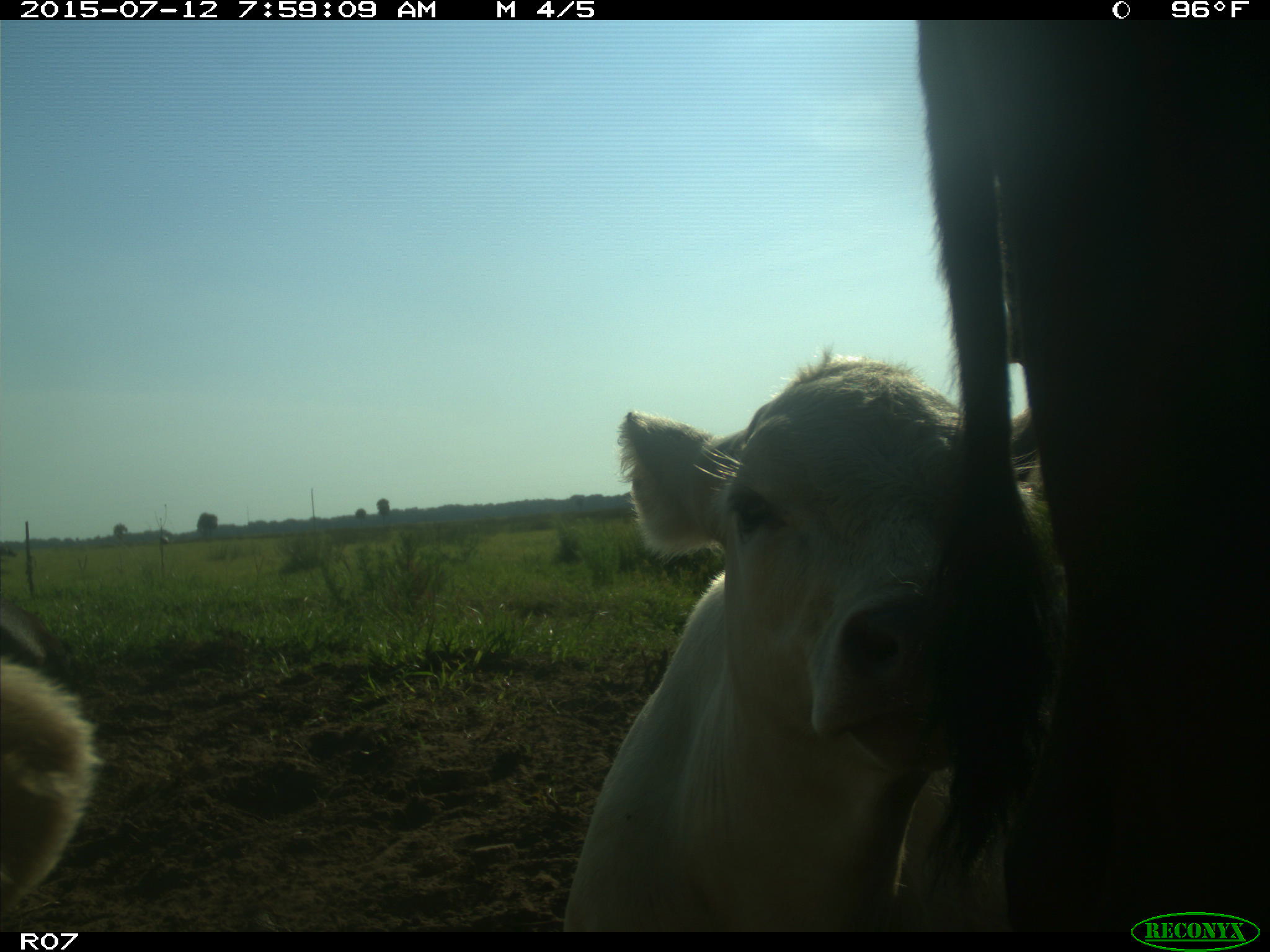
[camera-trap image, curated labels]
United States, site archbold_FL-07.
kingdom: Animalia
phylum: Chordata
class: Mammalia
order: Artiodactyla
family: Bovidae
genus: Bos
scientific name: Bos taurus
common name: domestic cow